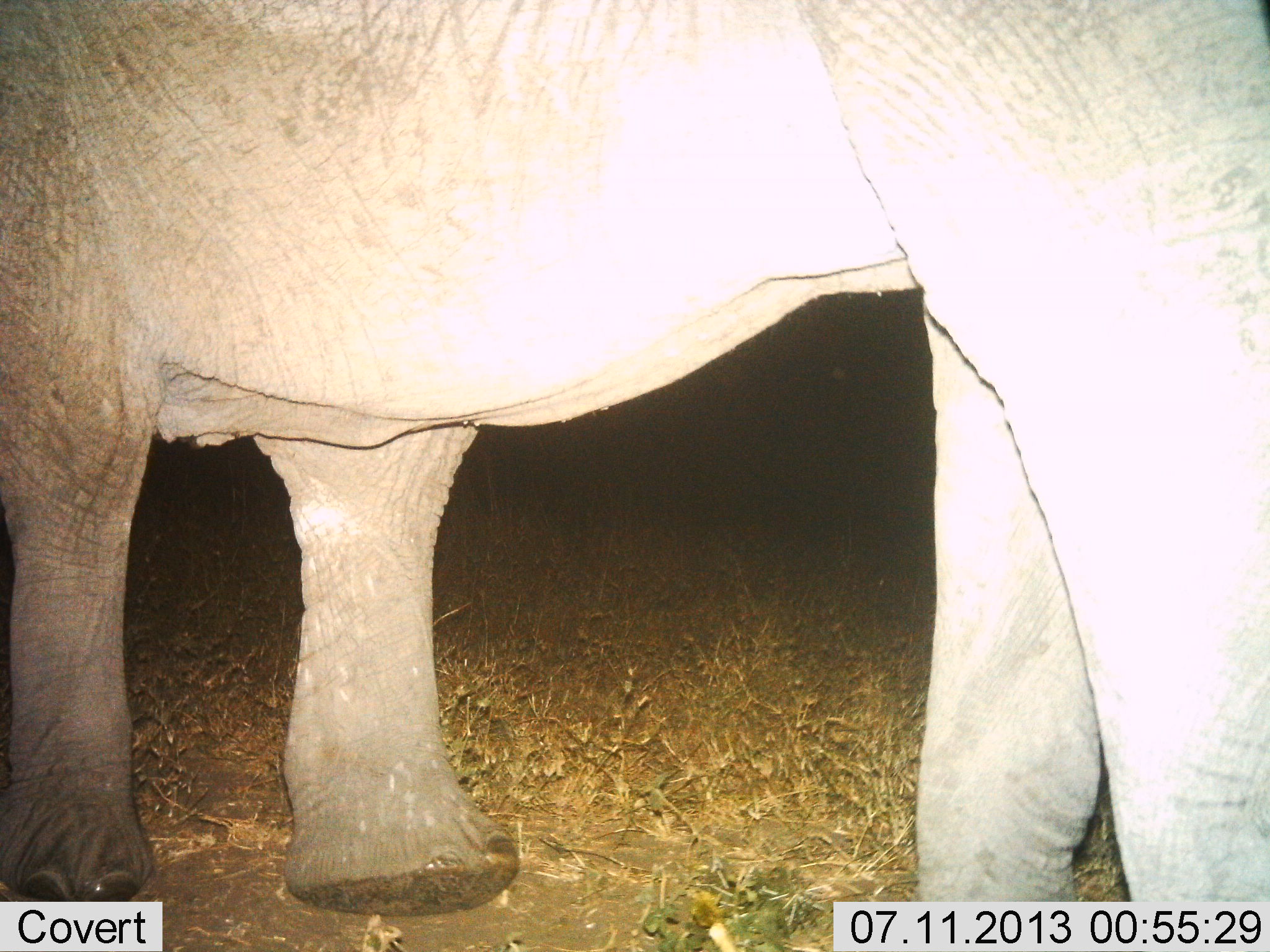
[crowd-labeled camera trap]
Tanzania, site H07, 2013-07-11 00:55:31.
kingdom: Animalia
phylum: Chordata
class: Mammalia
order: Proboscidea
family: Elephantidae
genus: Loxodonta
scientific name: Loxodonta africana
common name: african bush elephant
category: elephant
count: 1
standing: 80%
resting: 0%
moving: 20%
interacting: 0%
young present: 0%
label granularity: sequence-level